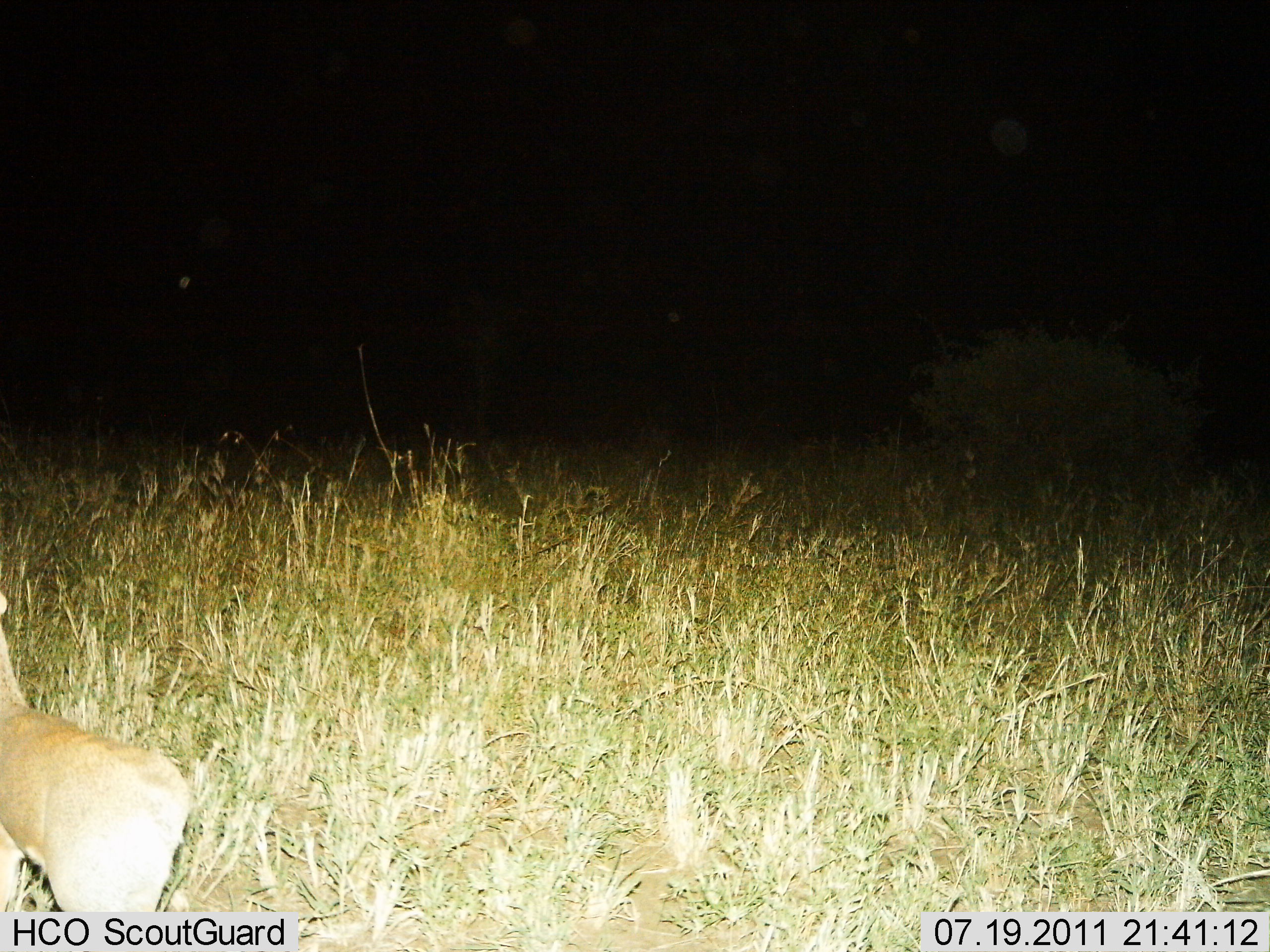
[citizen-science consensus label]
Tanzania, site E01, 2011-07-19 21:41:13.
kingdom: Animalia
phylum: Chordata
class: Mammalia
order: Artiodactyla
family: Bovidae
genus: Redunca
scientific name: Redunca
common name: reedbuck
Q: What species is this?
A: Reedbuck (Redunca).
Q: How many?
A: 1.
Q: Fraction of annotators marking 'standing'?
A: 100%.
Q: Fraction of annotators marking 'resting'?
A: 0%.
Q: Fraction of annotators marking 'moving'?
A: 0%.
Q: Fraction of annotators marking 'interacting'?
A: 0%.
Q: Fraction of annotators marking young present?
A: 0%.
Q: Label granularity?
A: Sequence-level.